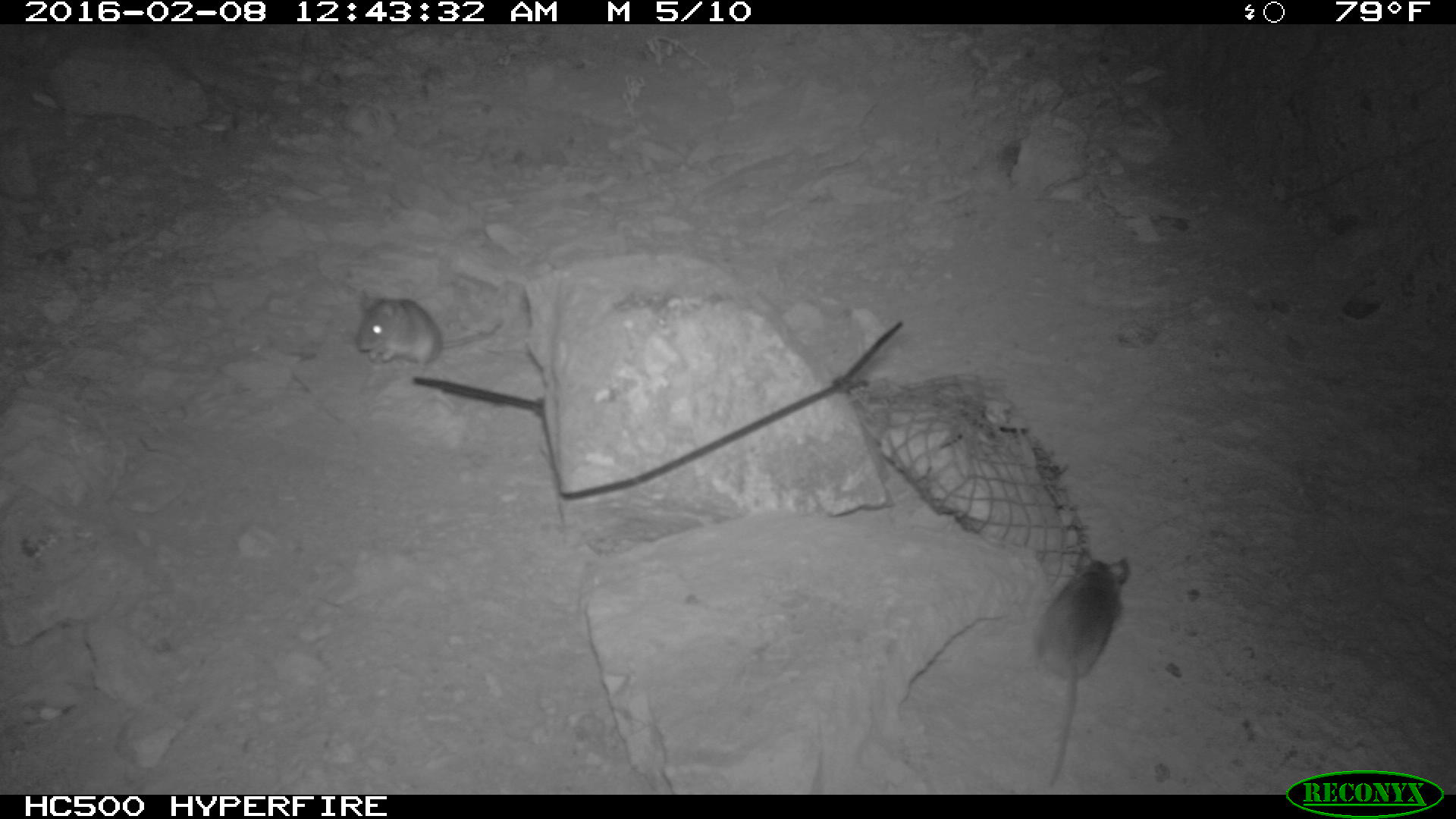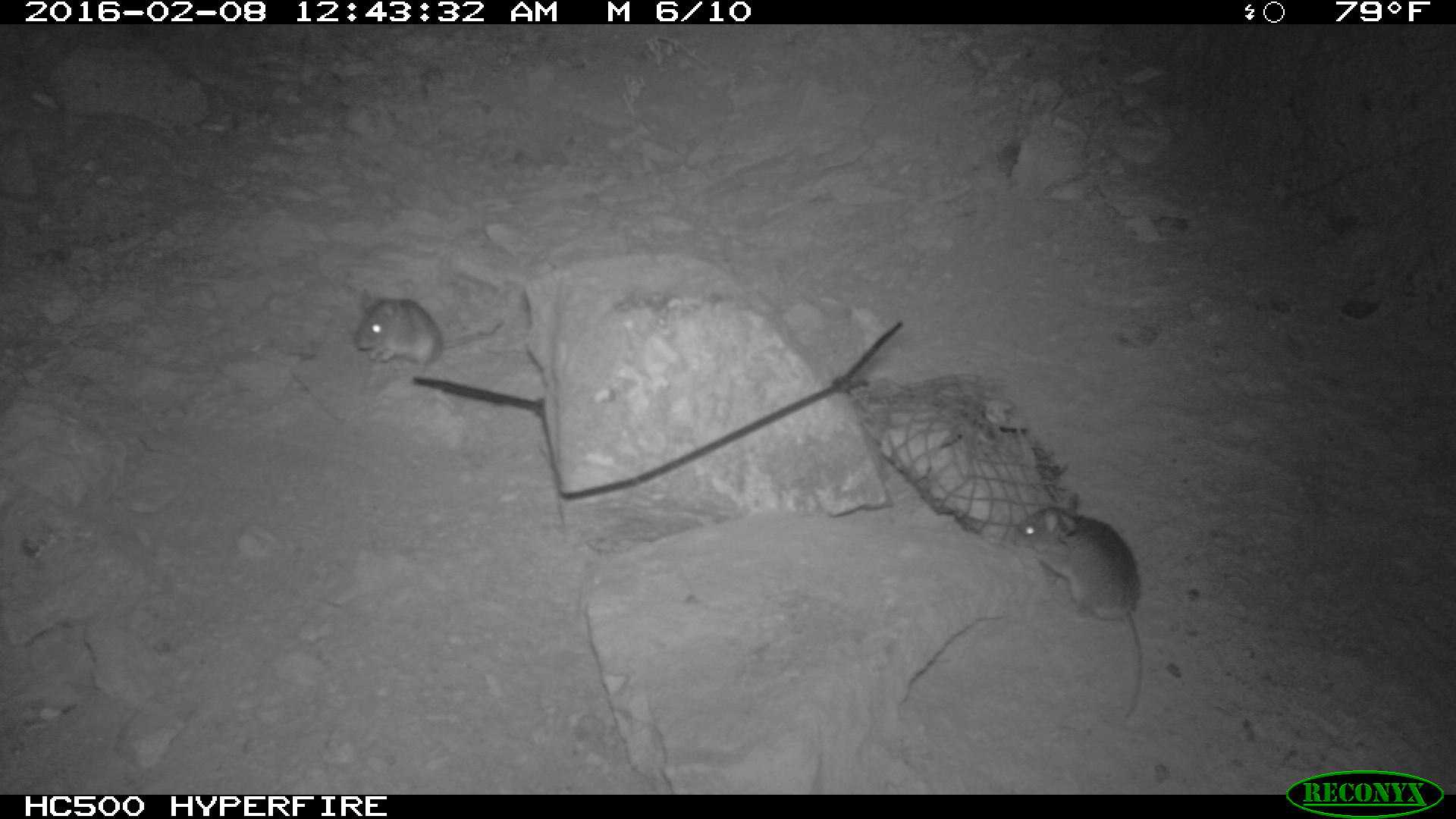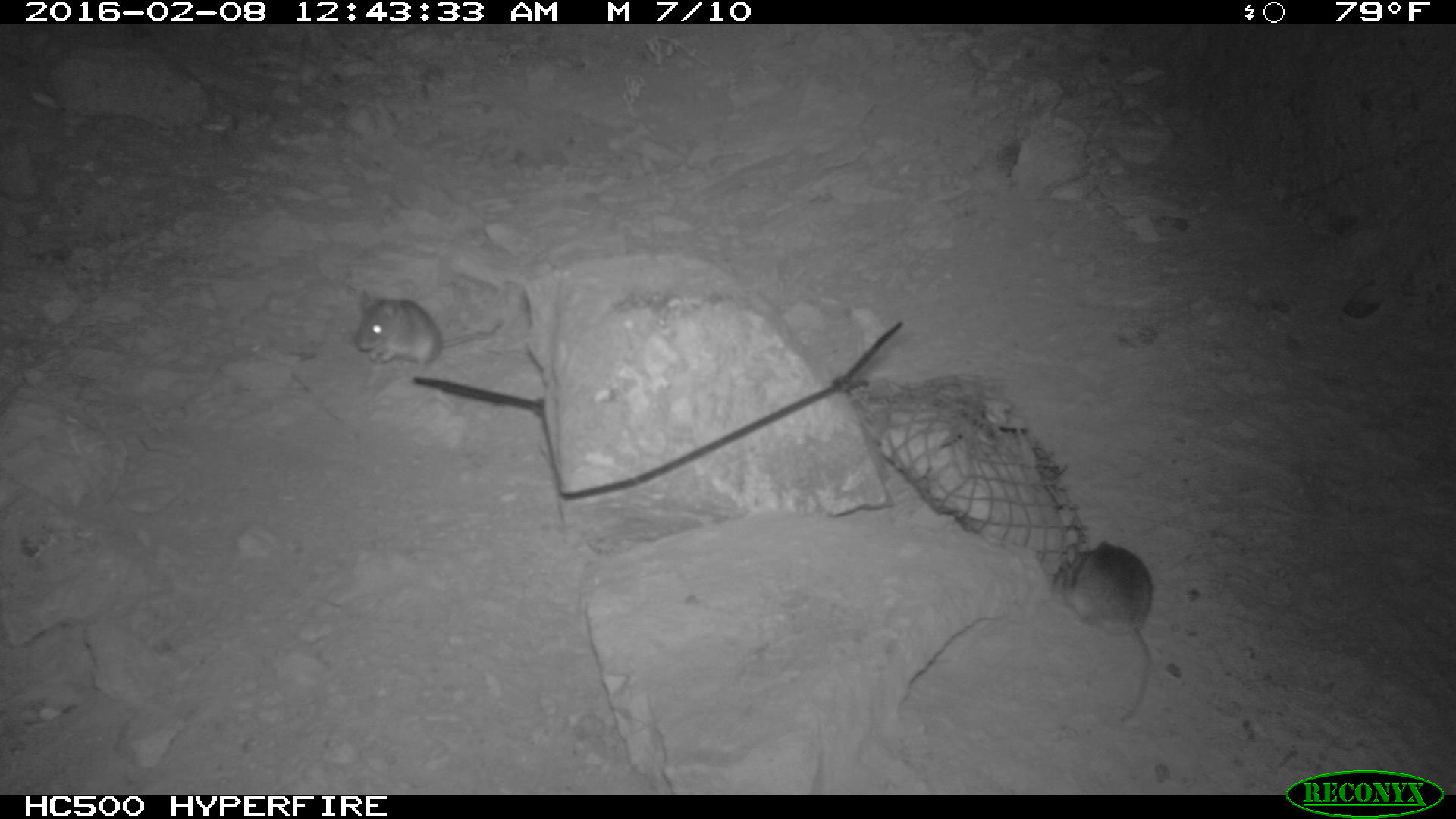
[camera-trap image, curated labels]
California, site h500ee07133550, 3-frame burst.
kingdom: Animalia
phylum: Chordata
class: Mammalia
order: Rodentia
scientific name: Rodentia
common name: rodent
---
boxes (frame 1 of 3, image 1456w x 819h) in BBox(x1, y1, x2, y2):
rodent: BBox(1037, 548, 1130, 786); BBox(356, 287, 501, 375)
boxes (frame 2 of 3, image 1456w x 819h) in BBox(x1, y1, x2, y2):
rodent: BBox(1010, 489, 1143, 717); BBox(353, 287, 504, 367)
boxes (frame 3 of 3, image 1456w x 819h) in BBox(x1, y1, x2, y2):
rodent: BBox(1051, 541, 1156, 726); BBox(354, 291, 499, 389)